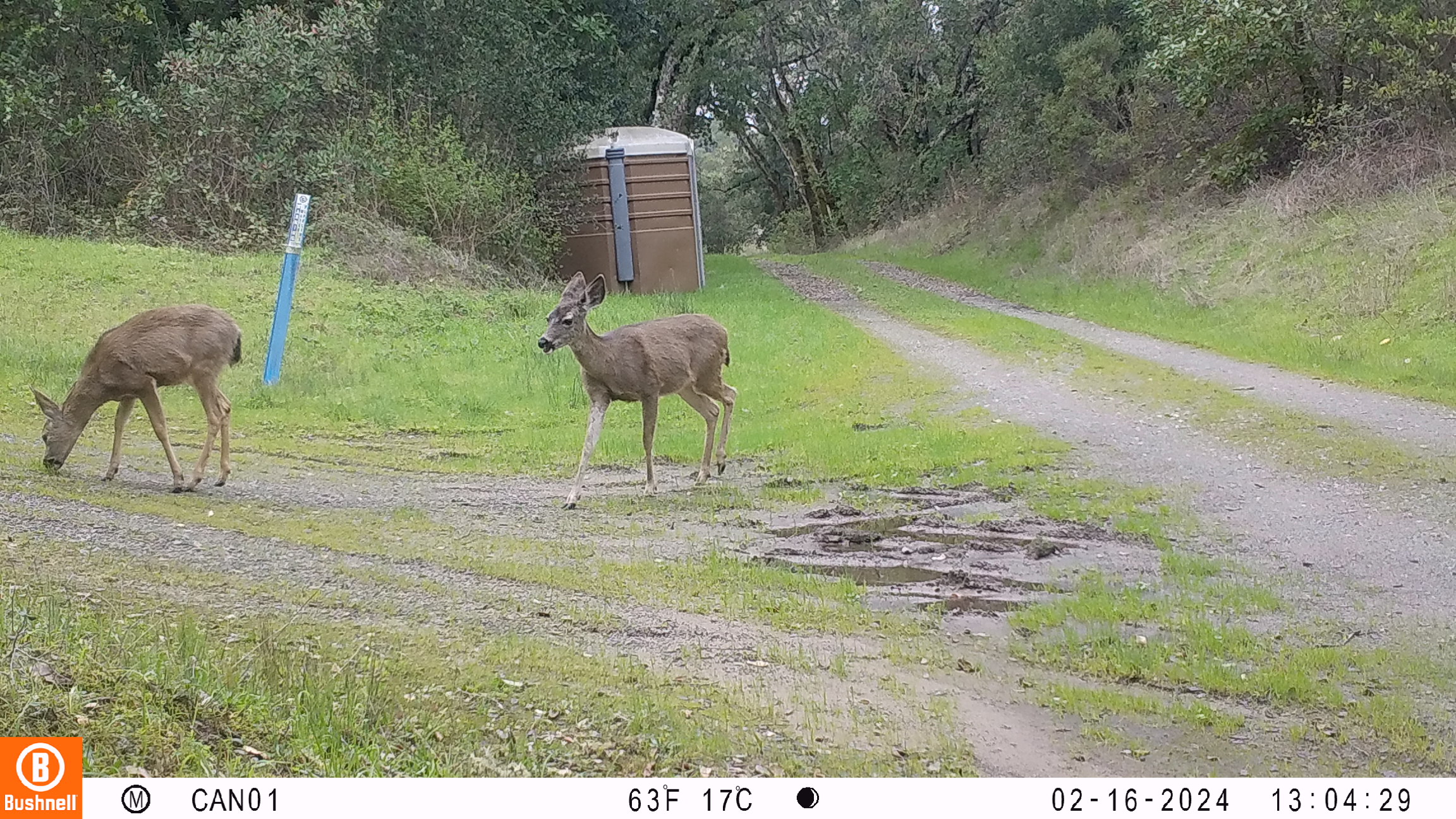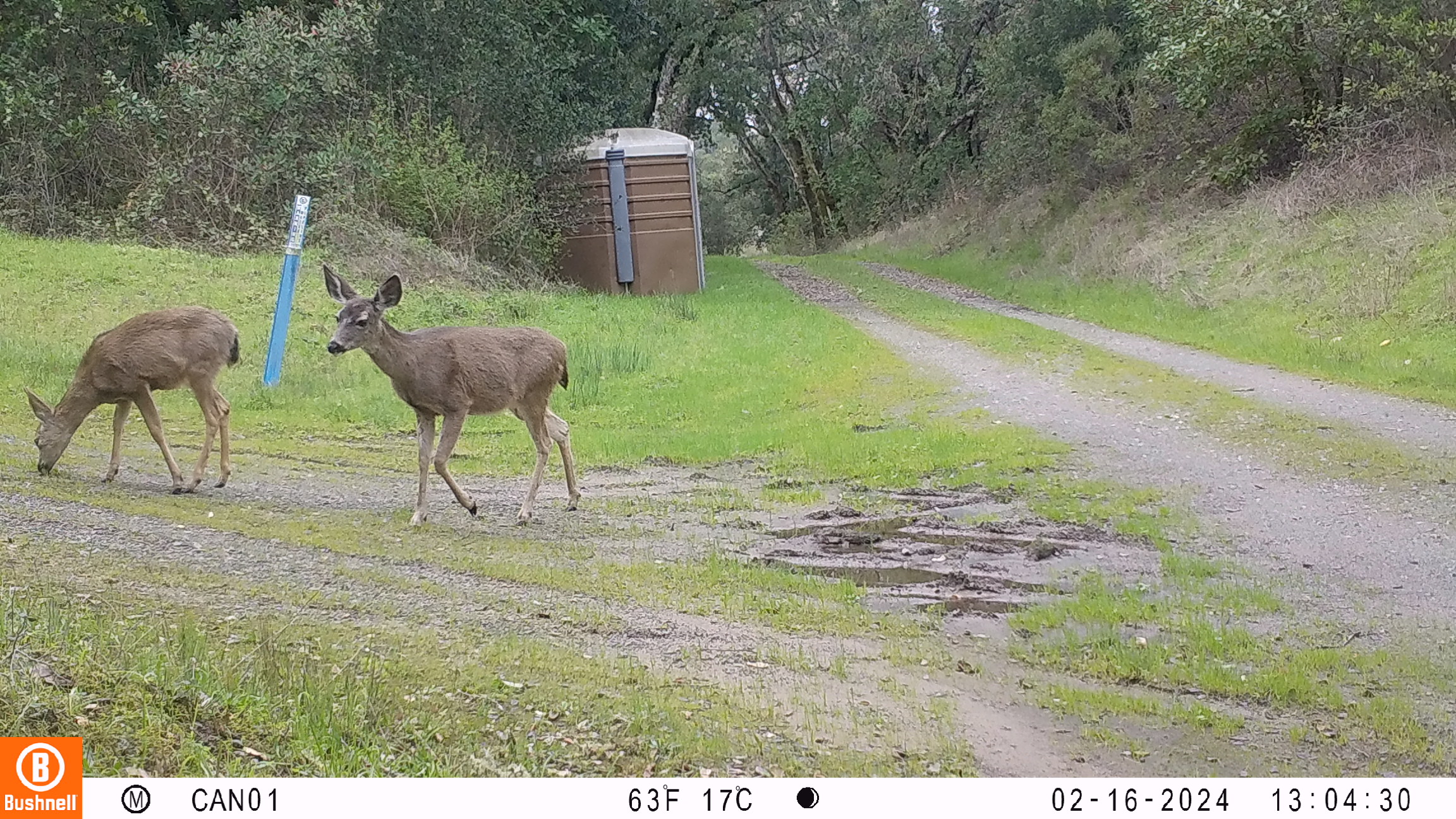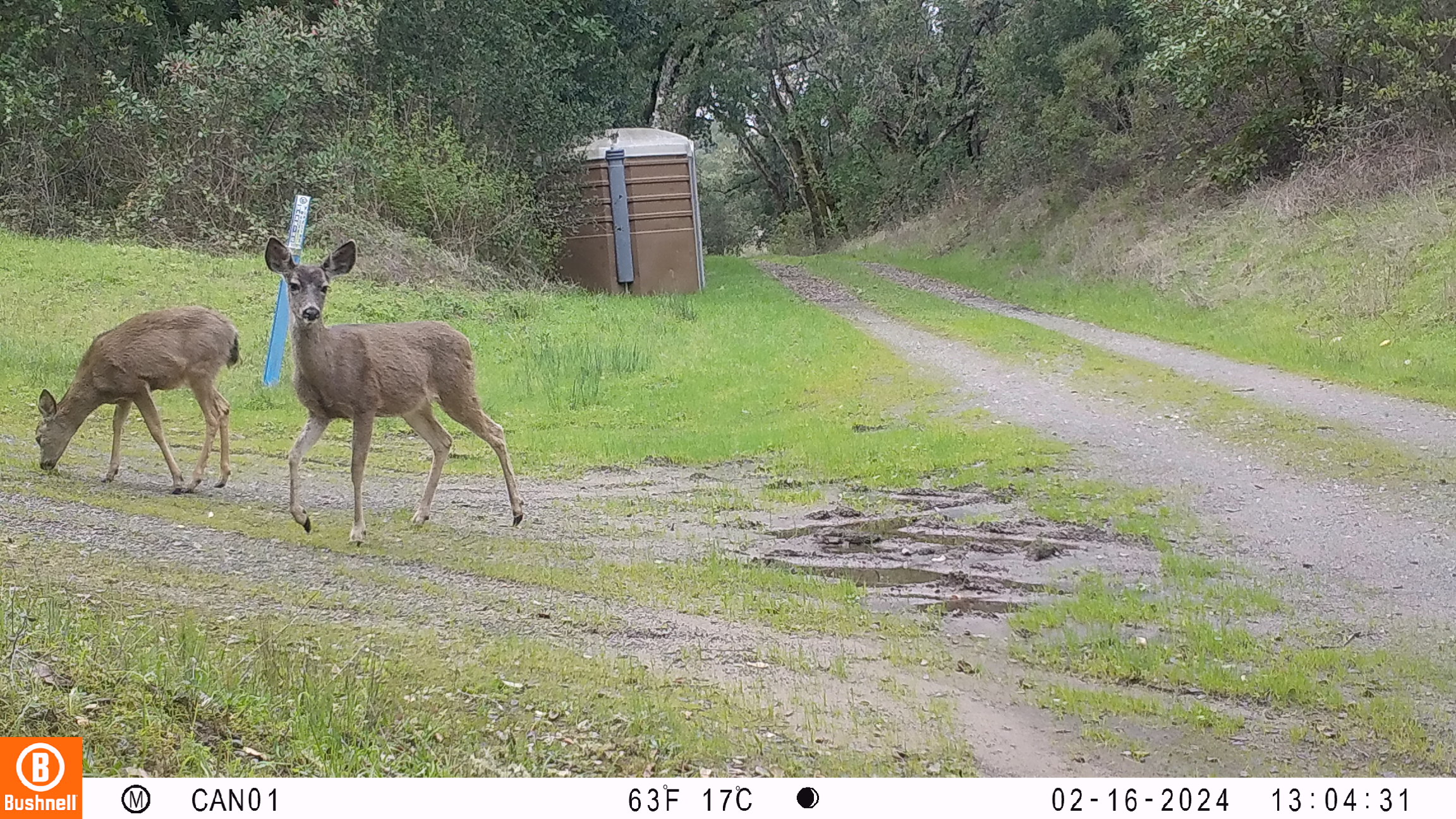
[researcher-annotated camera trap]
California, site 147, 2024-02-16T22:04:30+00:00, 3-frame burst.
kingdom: Animalia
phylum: Chordata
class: Mammalia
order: Artiodactyla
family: Cervidae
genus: Odocoileus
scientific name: Odocoileus hemionus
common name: mule deer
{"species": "mule deer (Odocoileus hemionus)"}